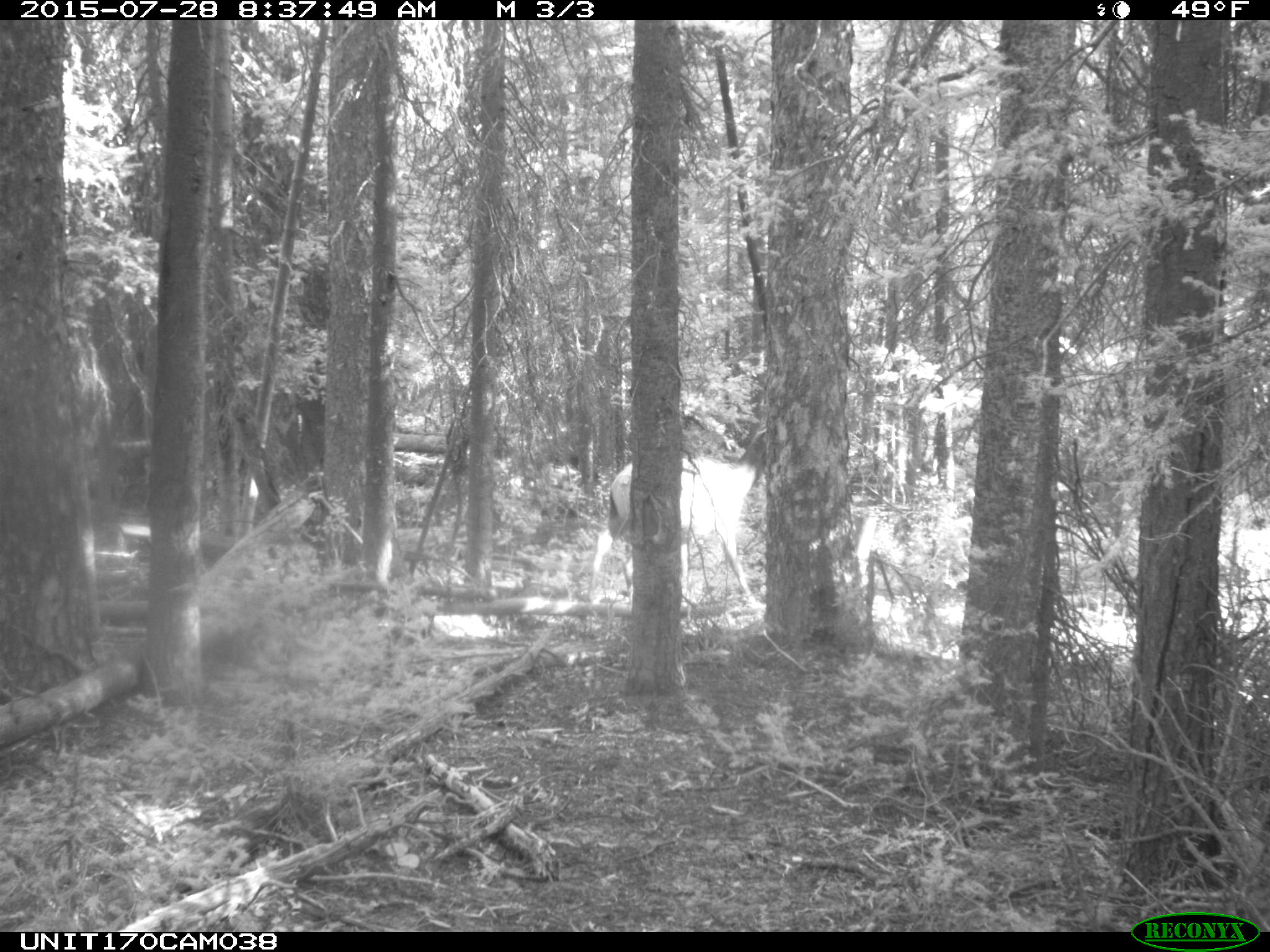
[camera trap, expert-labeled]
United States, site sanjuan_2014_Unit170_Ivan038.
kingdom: Animalia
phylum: Chordata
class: Mammalia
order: Artiodactyla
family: Cervidae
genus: Cervus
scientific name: Cervus elaphus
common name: red deer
Cervus elaphus (red deer).